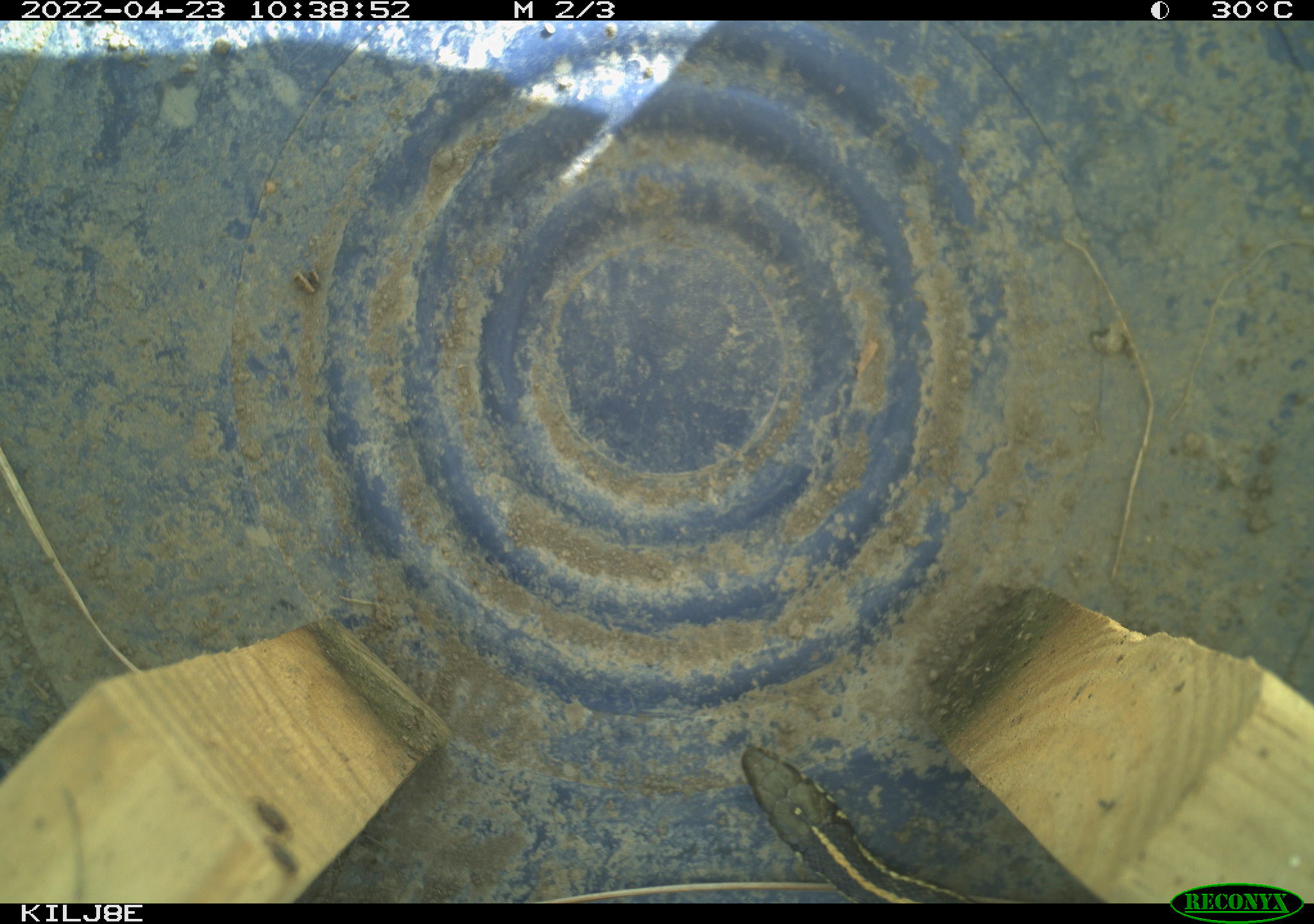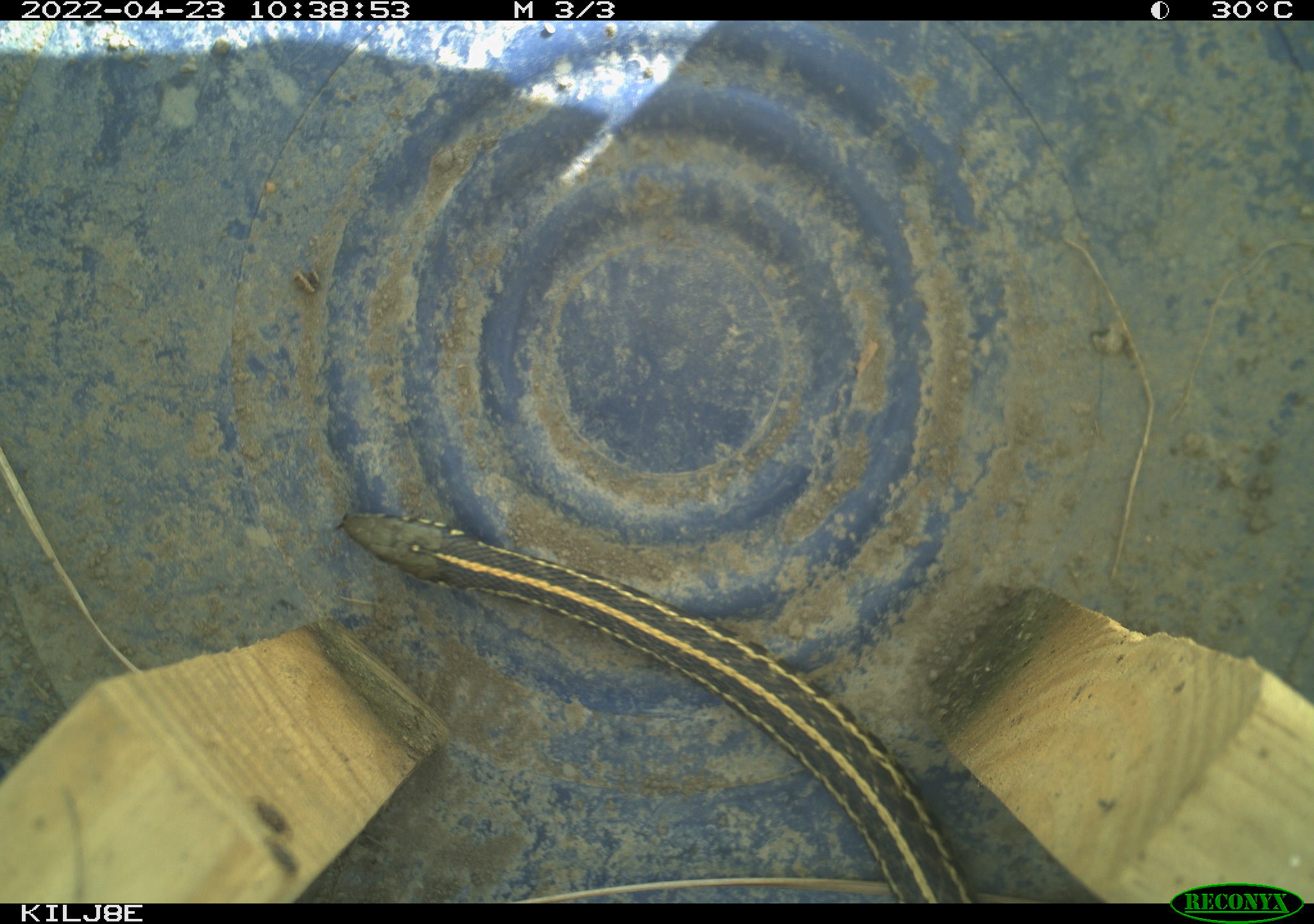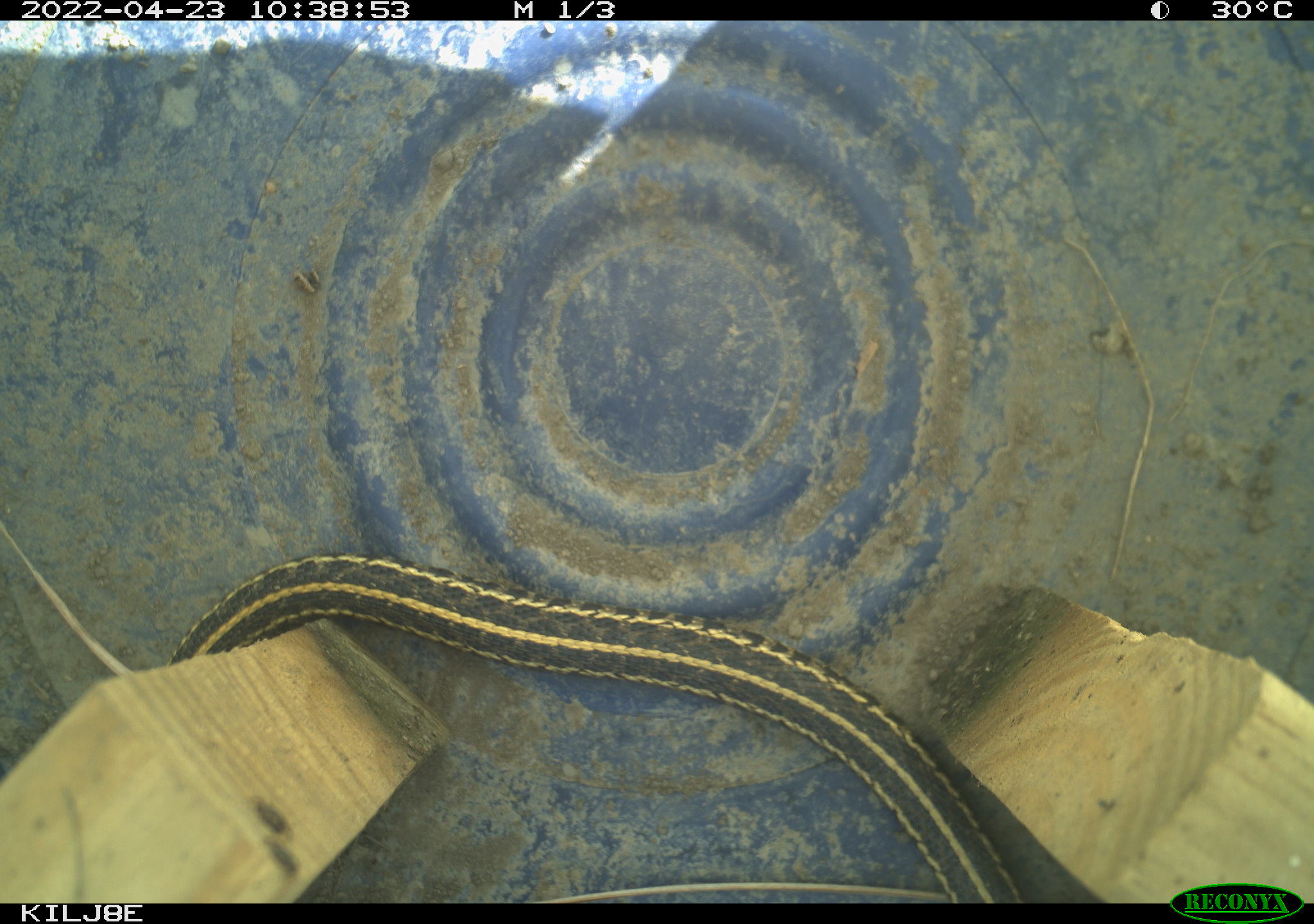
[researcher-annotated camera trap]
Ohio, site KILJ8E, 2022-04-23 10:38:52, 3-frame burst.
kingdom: Animalia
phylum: Chordata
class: Reptilia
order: Squamata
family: Colubridae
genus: Thamnophis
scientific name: Thamnophis sirtalis sirtalis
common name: eastern gartersnake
Eastern gartersnake (Thamnophis sirtalis sirtalis).